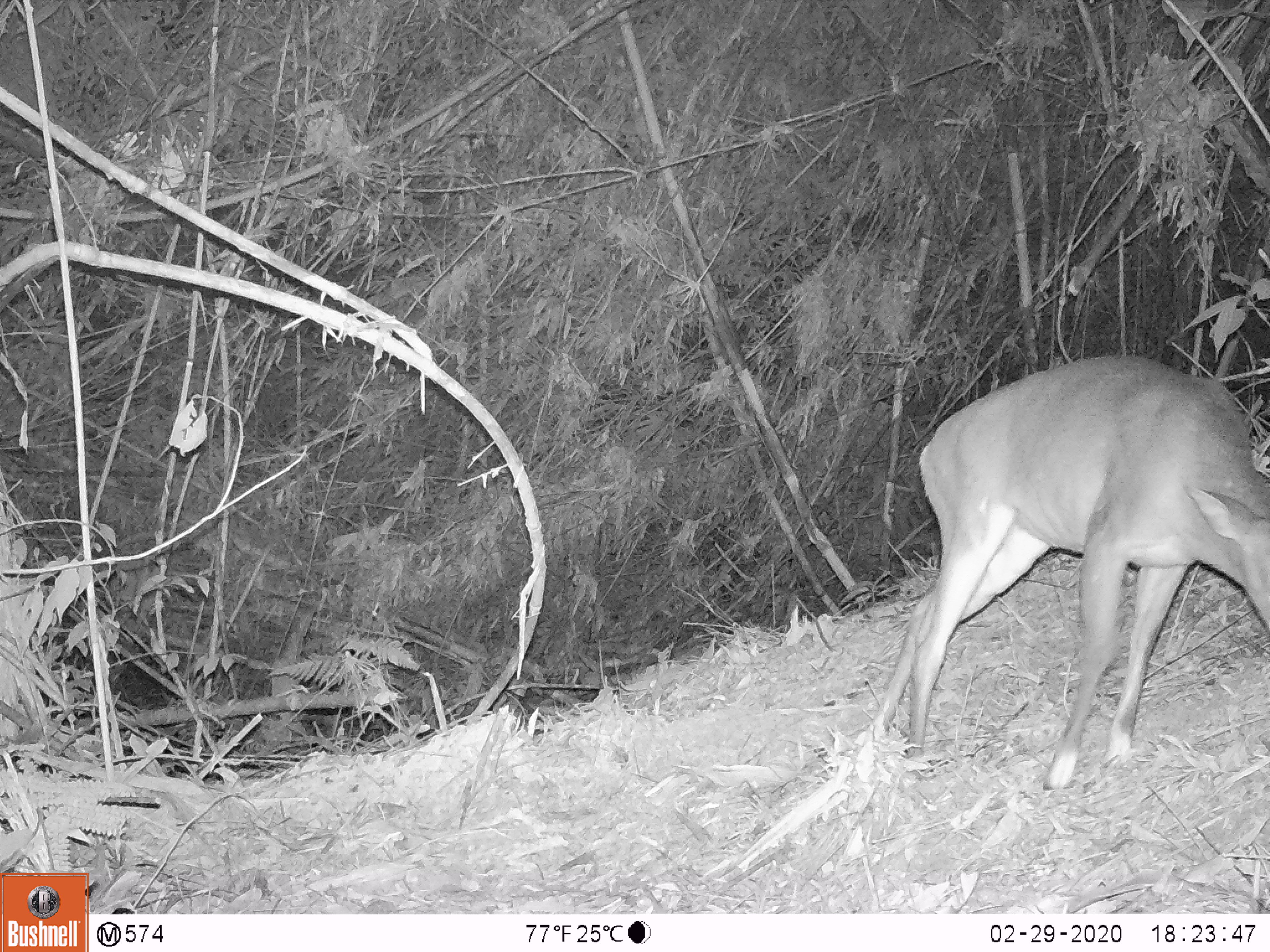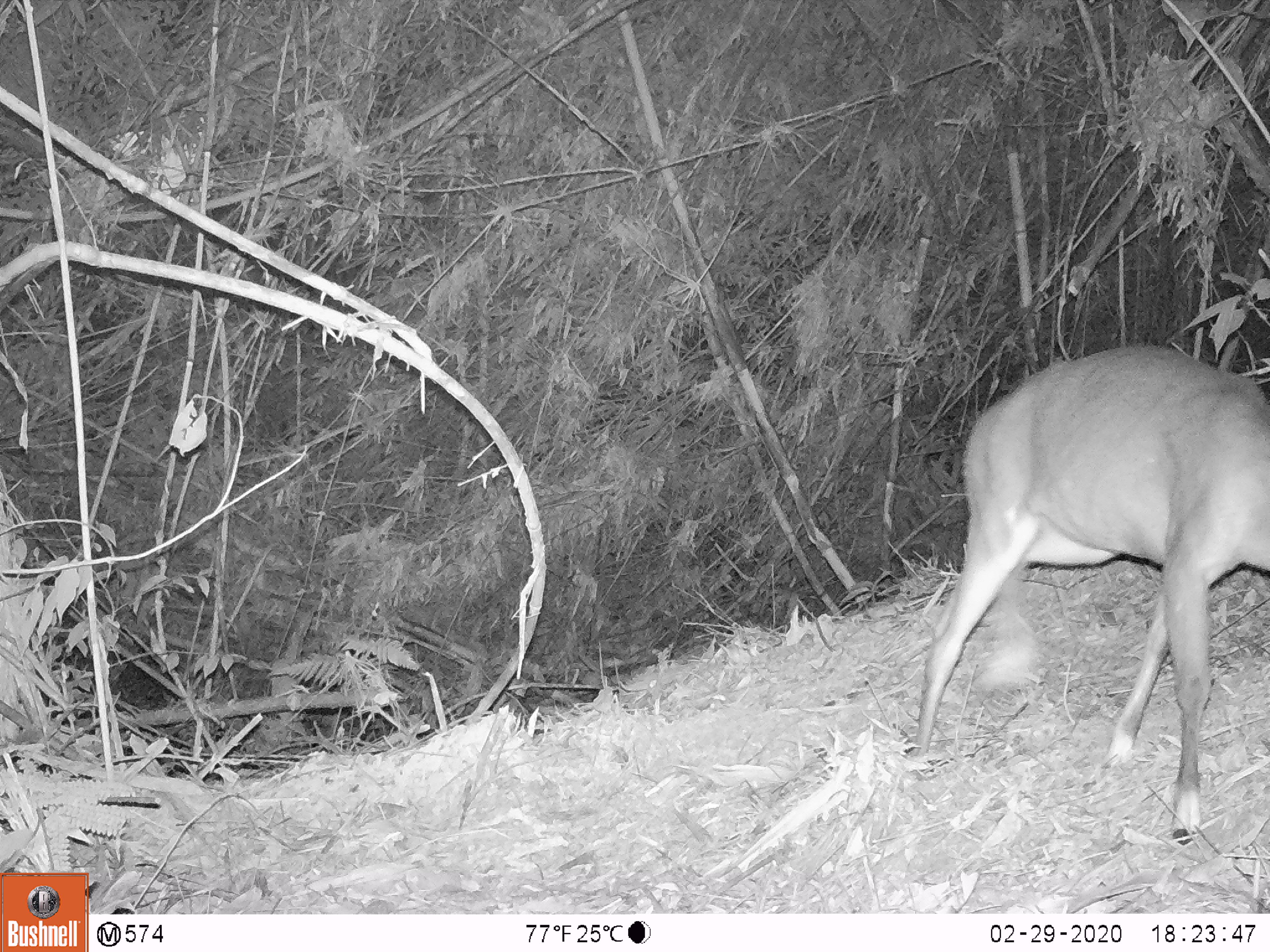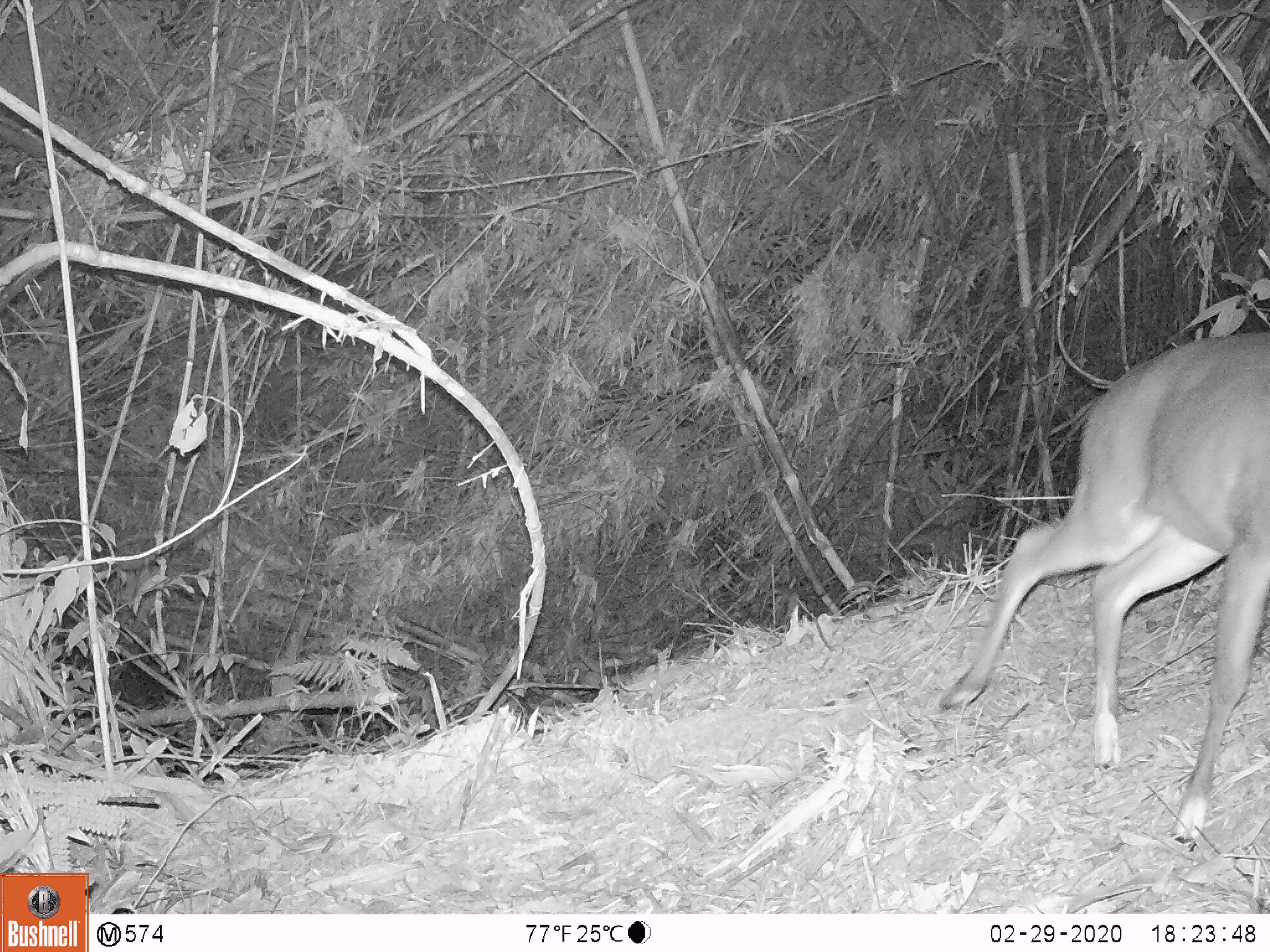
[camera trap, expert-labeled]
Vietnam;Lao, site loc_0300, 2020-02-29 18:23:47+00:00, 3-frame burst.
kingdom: Animalia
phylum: Chordata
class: Mammalia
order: Artiodactyla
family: Cervidae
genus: Muntiacus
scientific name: Muntiacus vuquangensis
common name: large-antlered muntjac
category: large antlered muntjac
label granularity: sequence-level